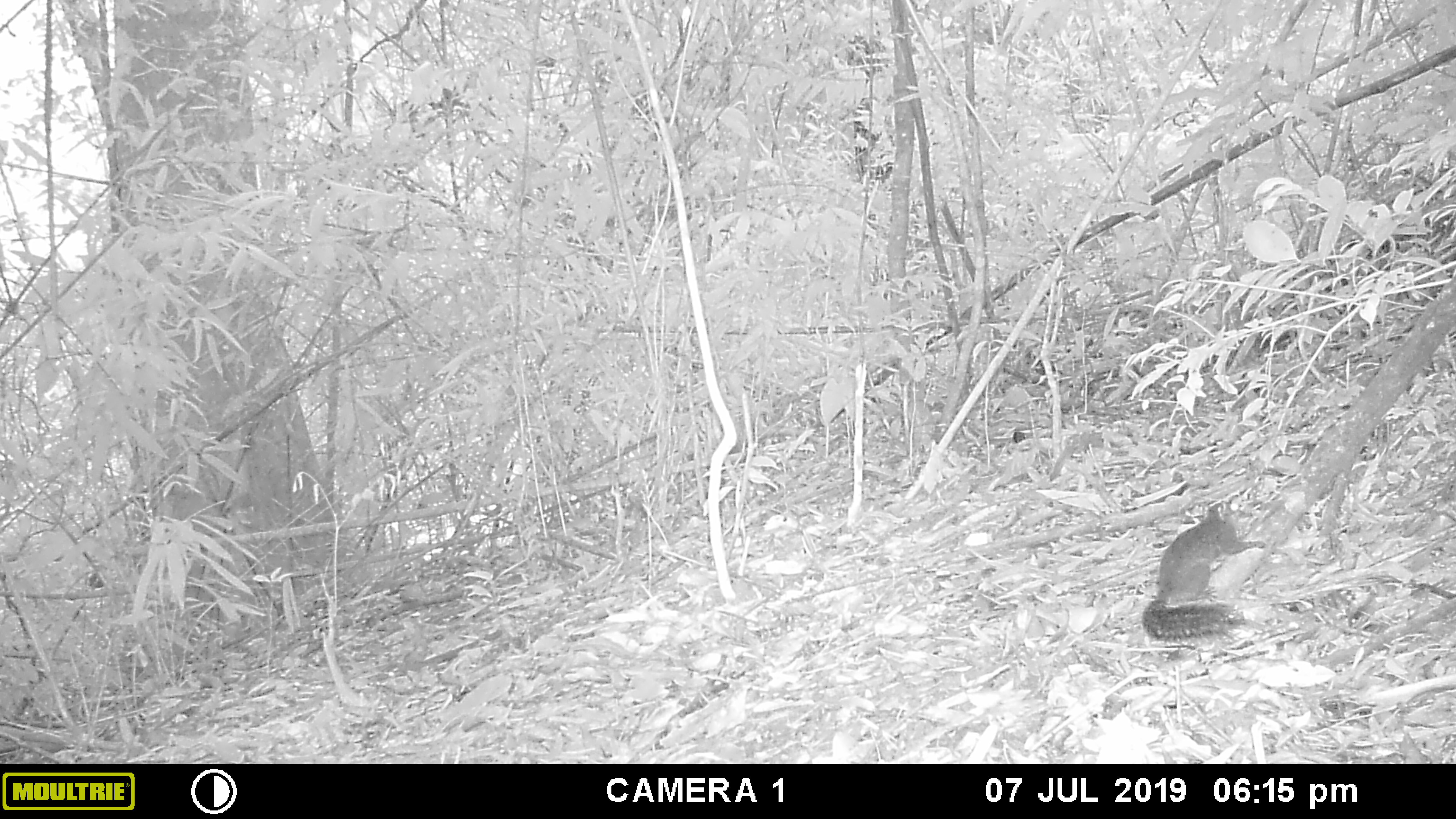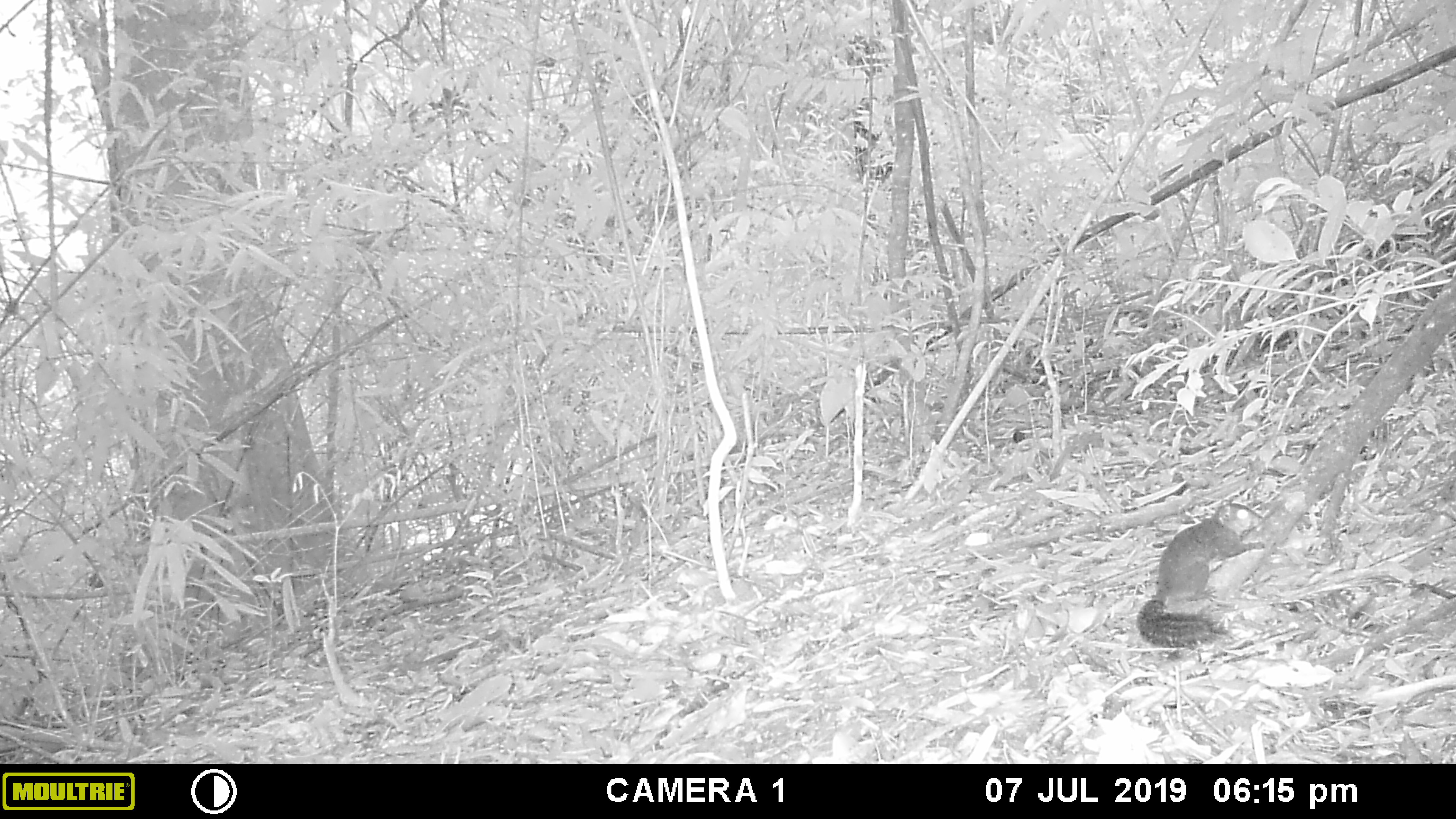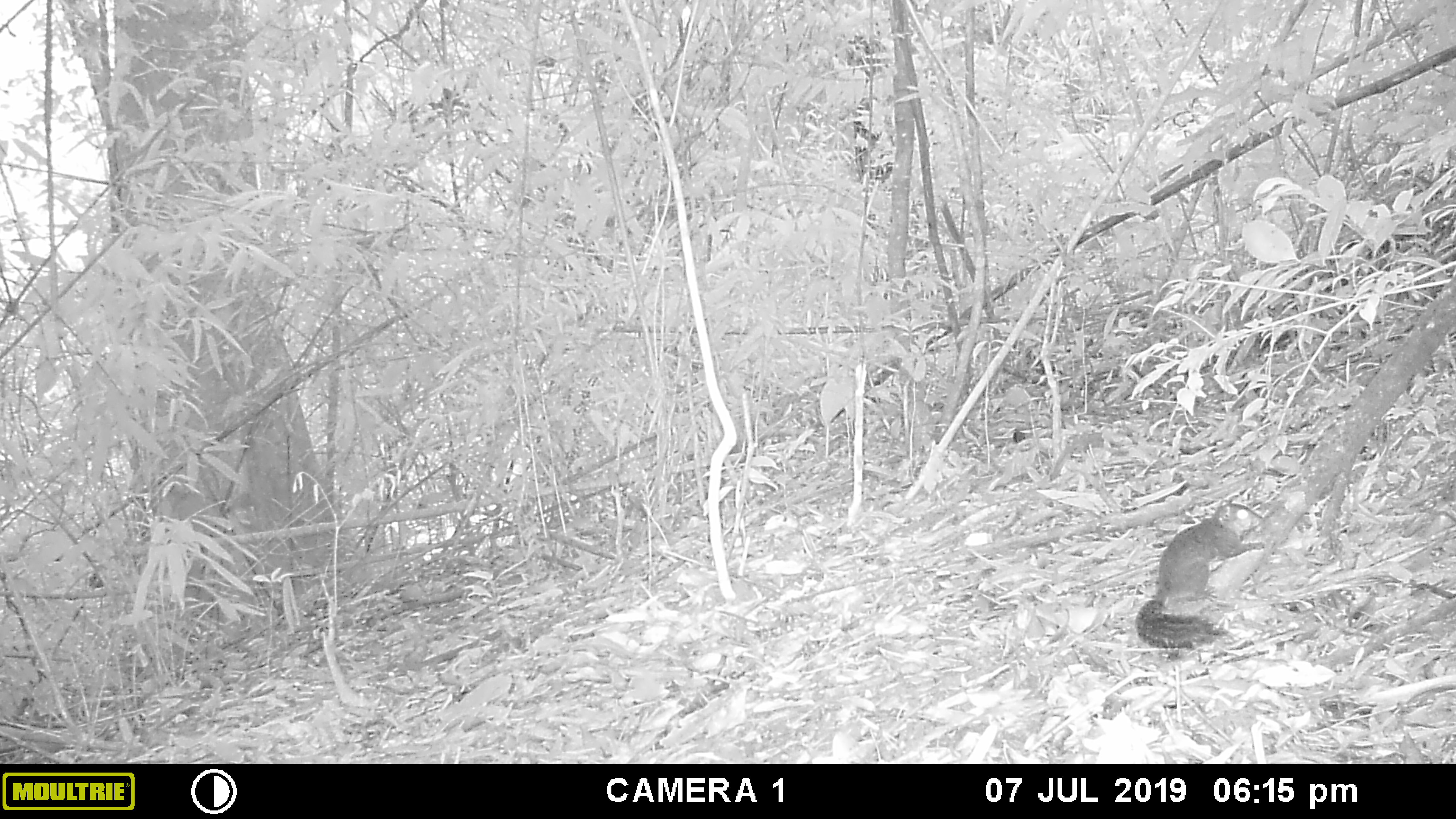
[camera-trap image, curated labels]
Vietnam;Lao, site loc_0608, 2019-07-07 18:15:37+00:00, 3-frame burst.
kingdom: Animalia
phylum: Chordata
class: Mammalia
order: Rodentia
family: Sciuridae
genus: Dremomys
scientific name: Dremomys rufigenis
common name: red-cheeked squirrel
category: red cheeked squirrel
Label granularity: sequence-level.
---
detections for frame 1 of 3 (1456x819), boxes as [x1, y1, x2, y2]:
red cheeked squirrel: [1141, 500, 1265, 643]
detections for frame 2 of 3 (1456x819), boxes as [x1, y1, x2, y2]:
red cheeked squirrel: [1134, 502, 1265, 650]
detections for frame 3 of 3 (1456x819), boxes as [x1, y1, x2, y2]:
red cheeked squirrel: [1134, 502, 1265, 650]